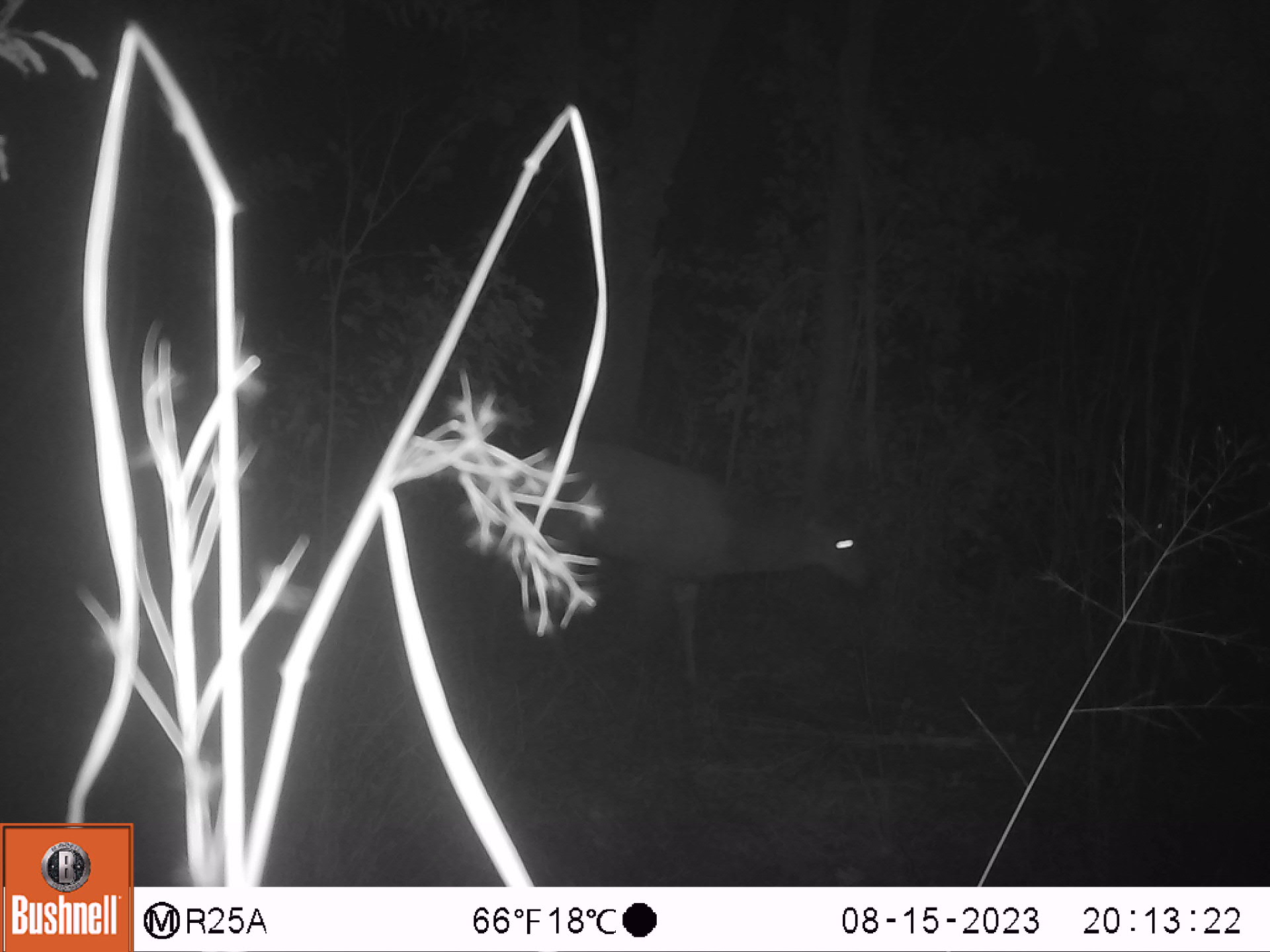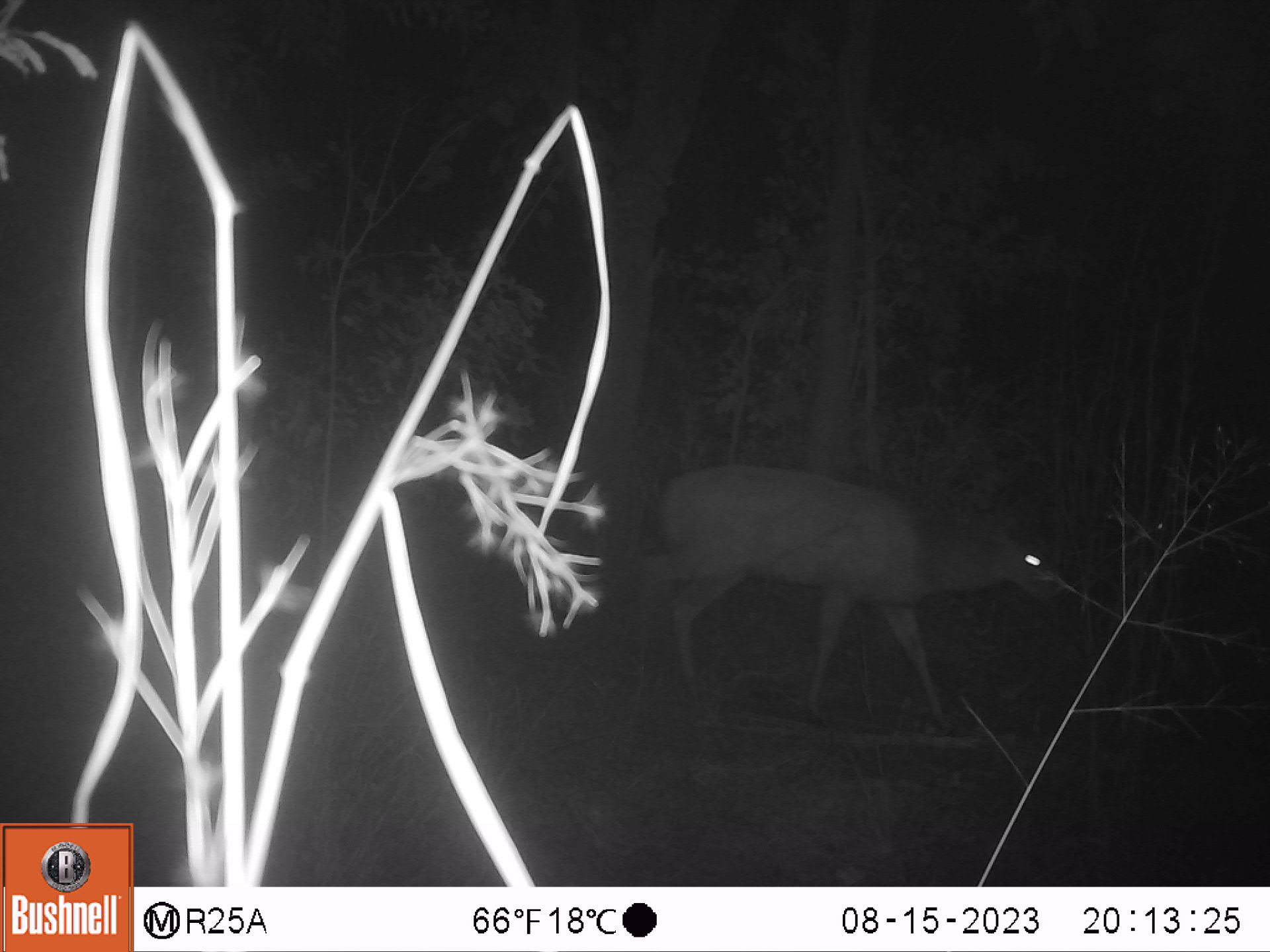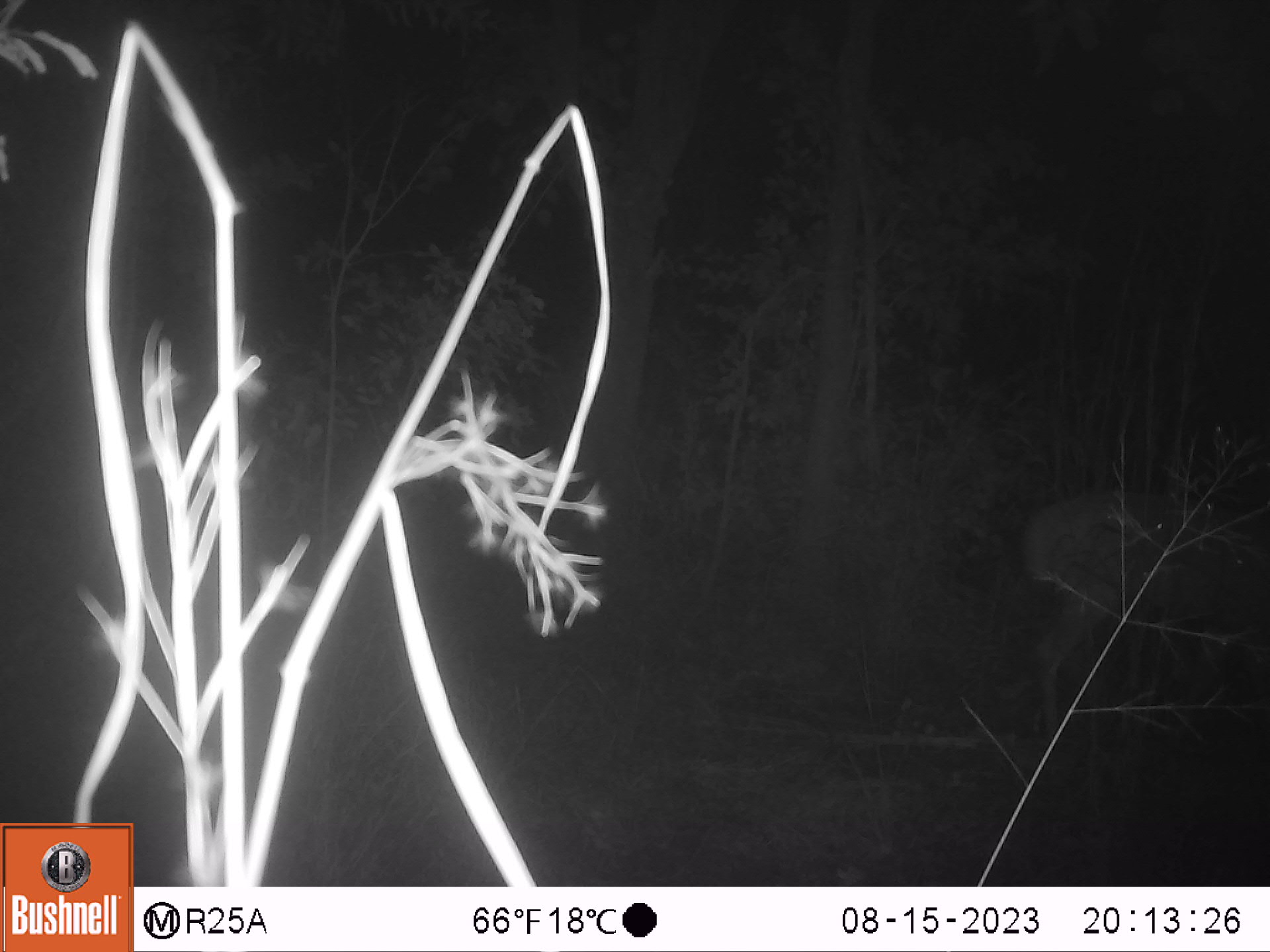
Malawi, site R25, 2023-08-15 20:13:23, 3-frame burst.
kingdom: Animalia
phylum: Chordata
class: Mammalia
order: Artiodactyla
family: Bovidae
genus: Tragelaphus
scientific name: Tragelaphus sylvaticus sylvaticus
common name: cape bushbuck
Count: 1.